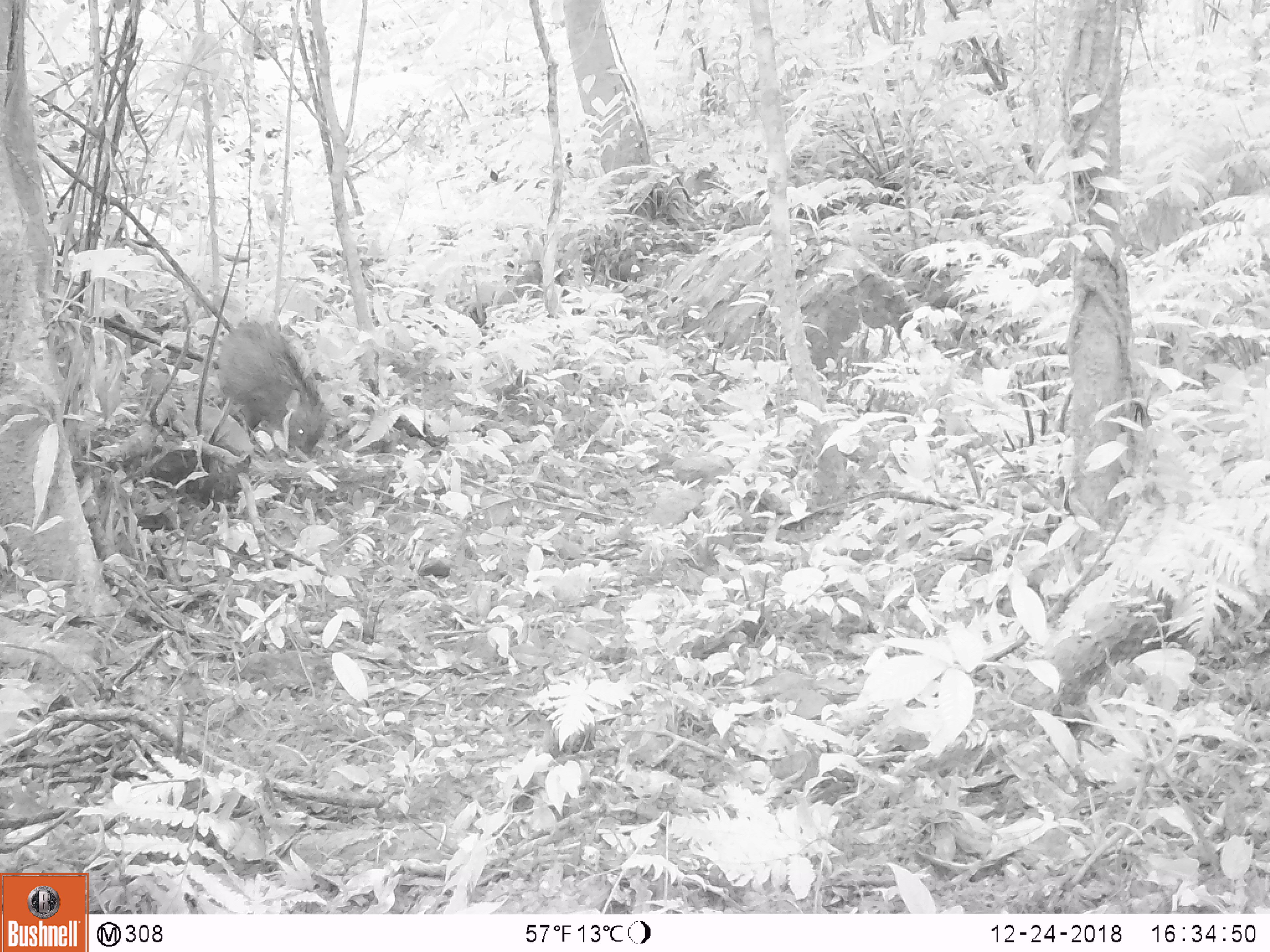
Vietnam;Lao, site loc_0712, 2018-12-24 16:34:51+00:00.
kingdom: Animalia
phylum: Chordata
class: Mammalia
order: Artiodactyla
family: Suidae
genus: Sus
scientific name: Sus scrofa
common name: eurasian wild pig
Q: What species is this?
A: Eurasian wild pig (Sus scrofa).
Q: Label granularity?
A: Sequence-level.